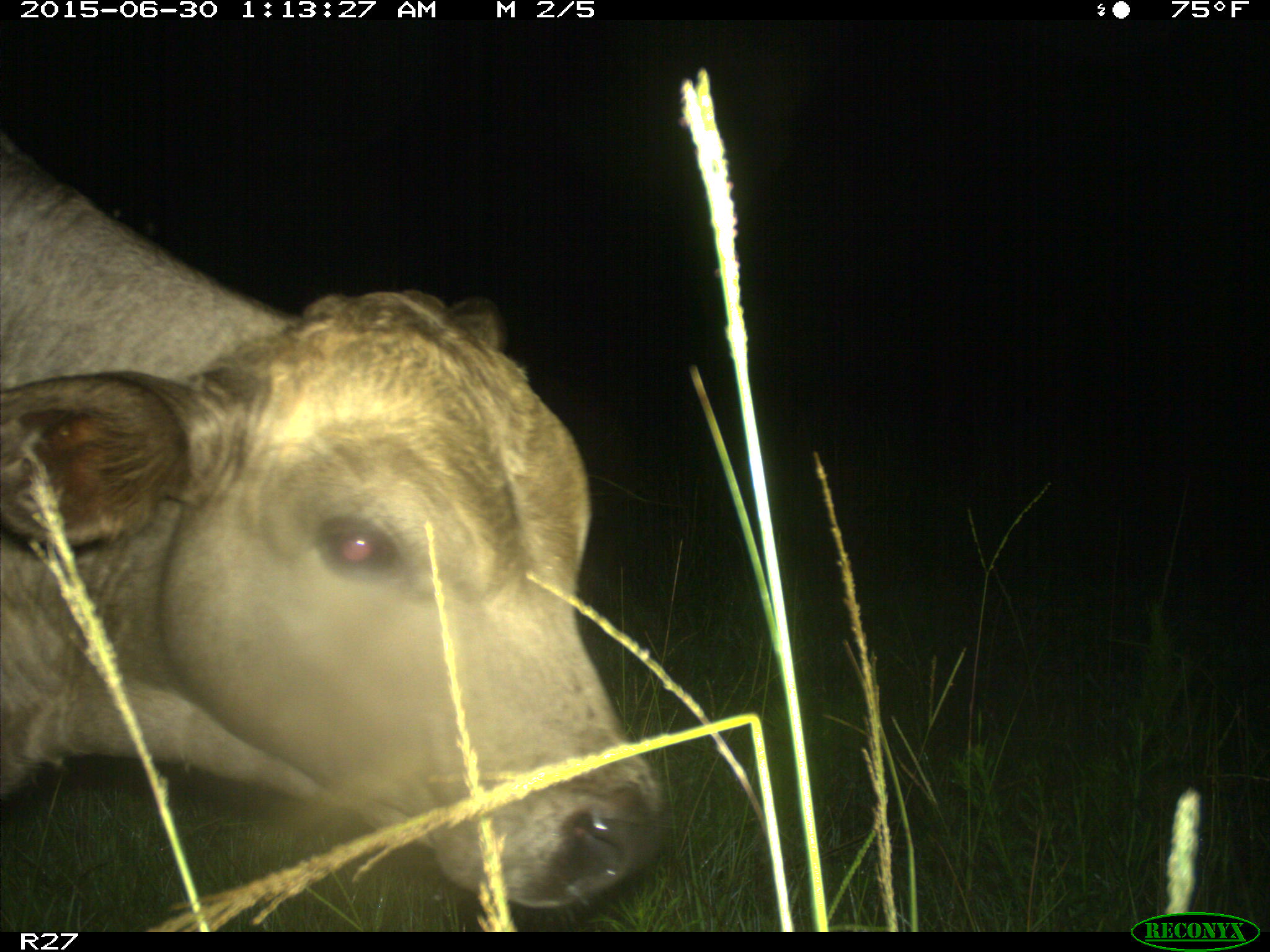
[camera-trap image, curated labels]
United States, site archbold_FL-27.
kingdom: Animalia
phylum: Chordata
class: Mammalia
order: Artiodactyla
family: Bovidae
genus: Bos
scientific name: Bos taurus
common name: domestic cow